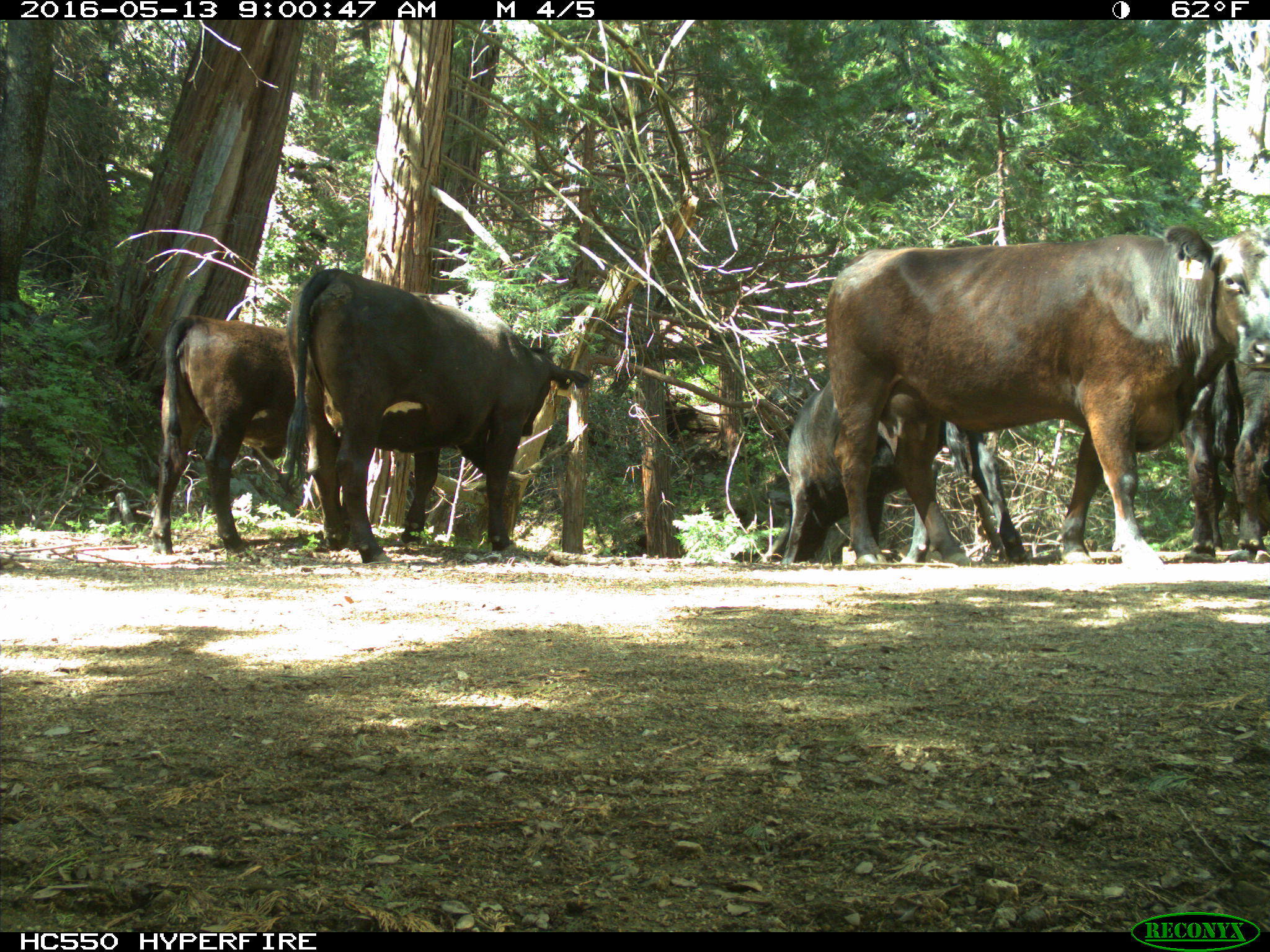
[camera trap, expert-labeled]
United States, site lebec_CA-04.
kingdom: Animalia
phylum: Chordata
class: Mammalia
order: Artiodactyla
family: Bovidae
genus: Bos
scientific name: Bos taurus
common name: domestic cow